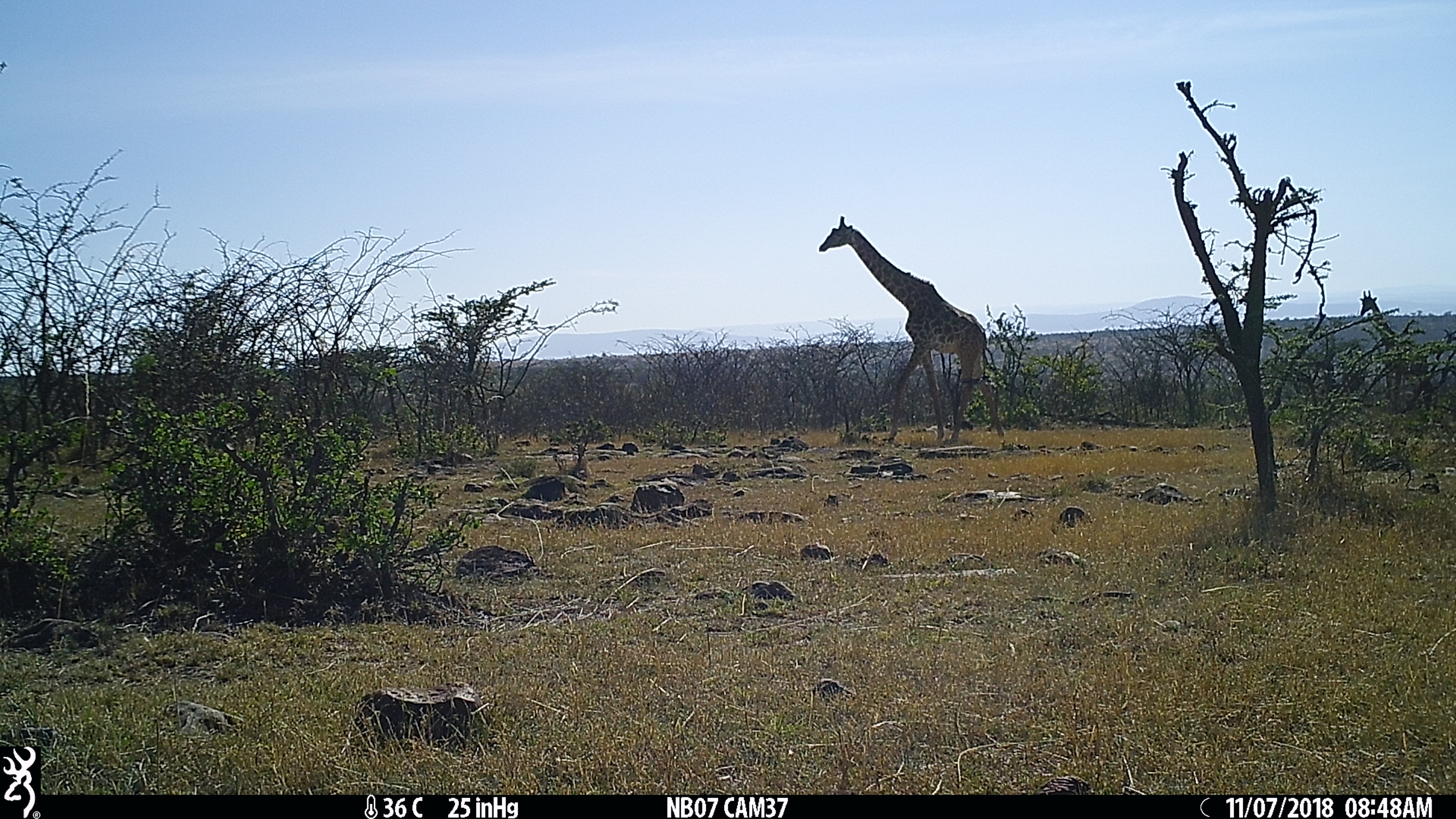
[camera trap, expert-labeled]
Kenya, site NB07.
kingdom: Animalia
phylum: Chordata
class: Mammalia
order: Artiodactyla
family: Giraffidae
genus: Giraffa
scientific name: Giraffa camelopardalis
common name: northern giraffe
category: giraffe